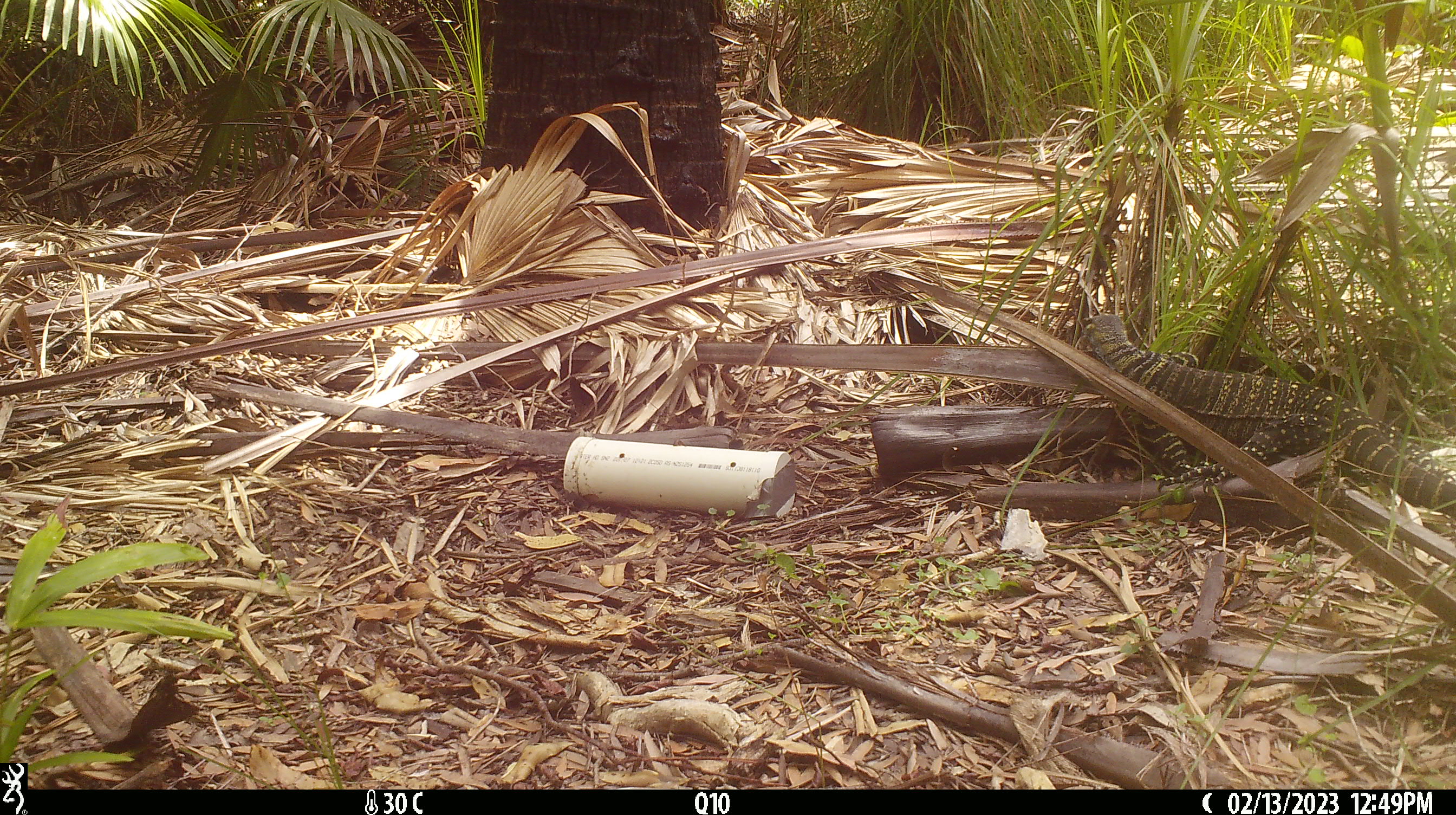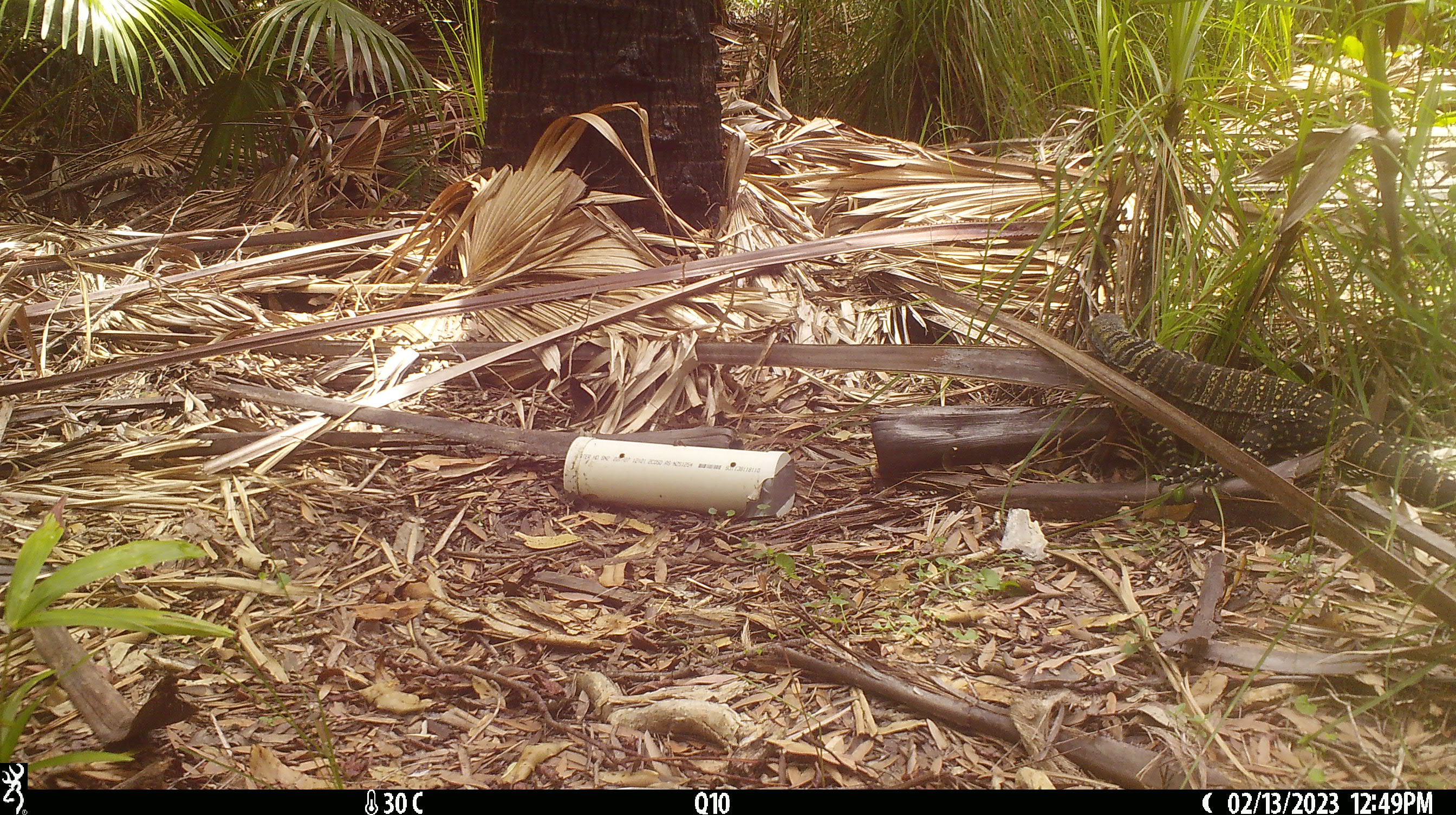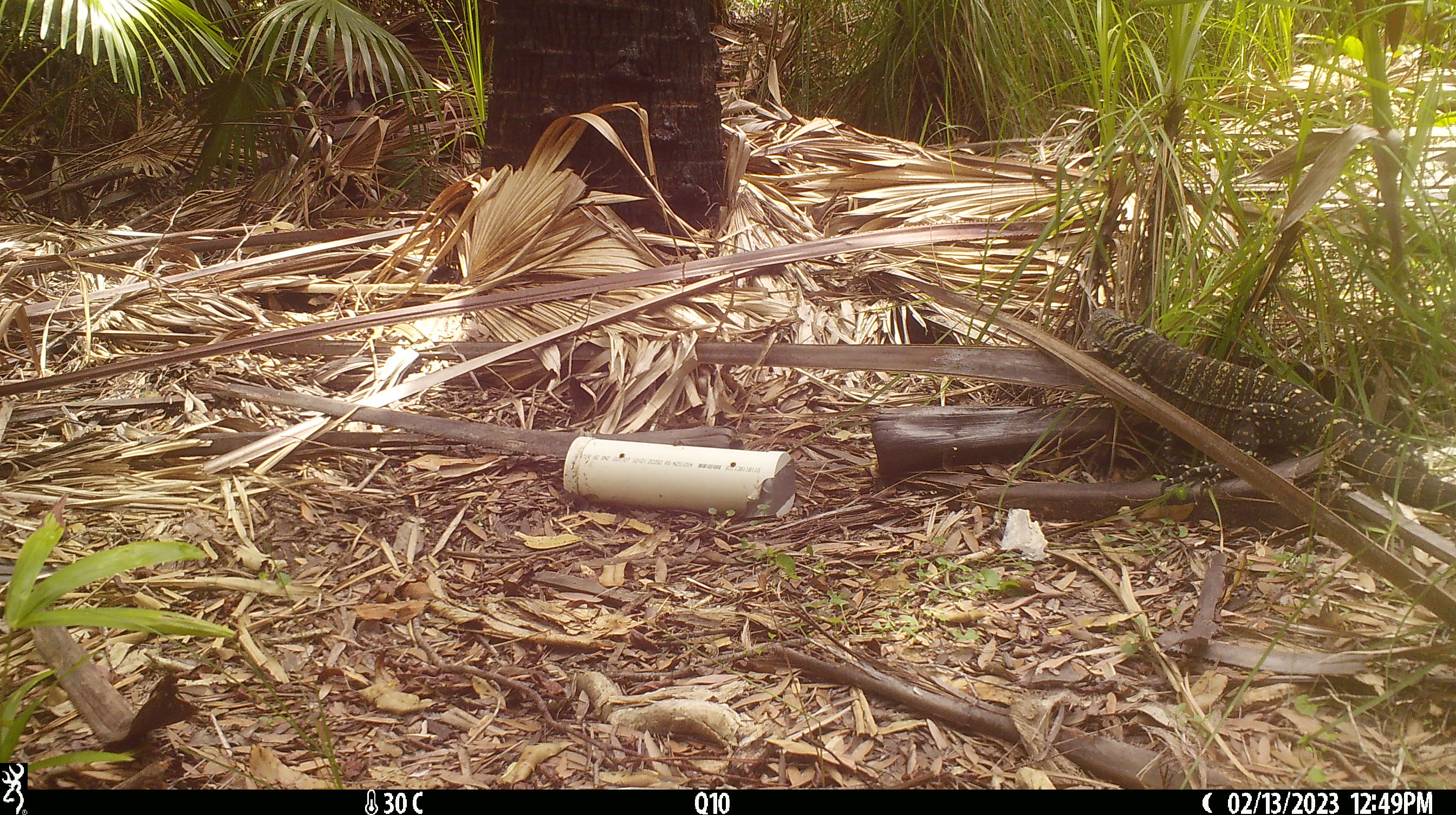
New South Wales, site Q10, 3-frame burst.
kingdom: Animalia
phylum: Chordata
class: Reptilia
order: Squamata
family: Varanidae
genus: Varanus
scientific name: Varanus varius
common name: lace monitor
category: goanna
Goanna (lace monitor) (Varanus varius).